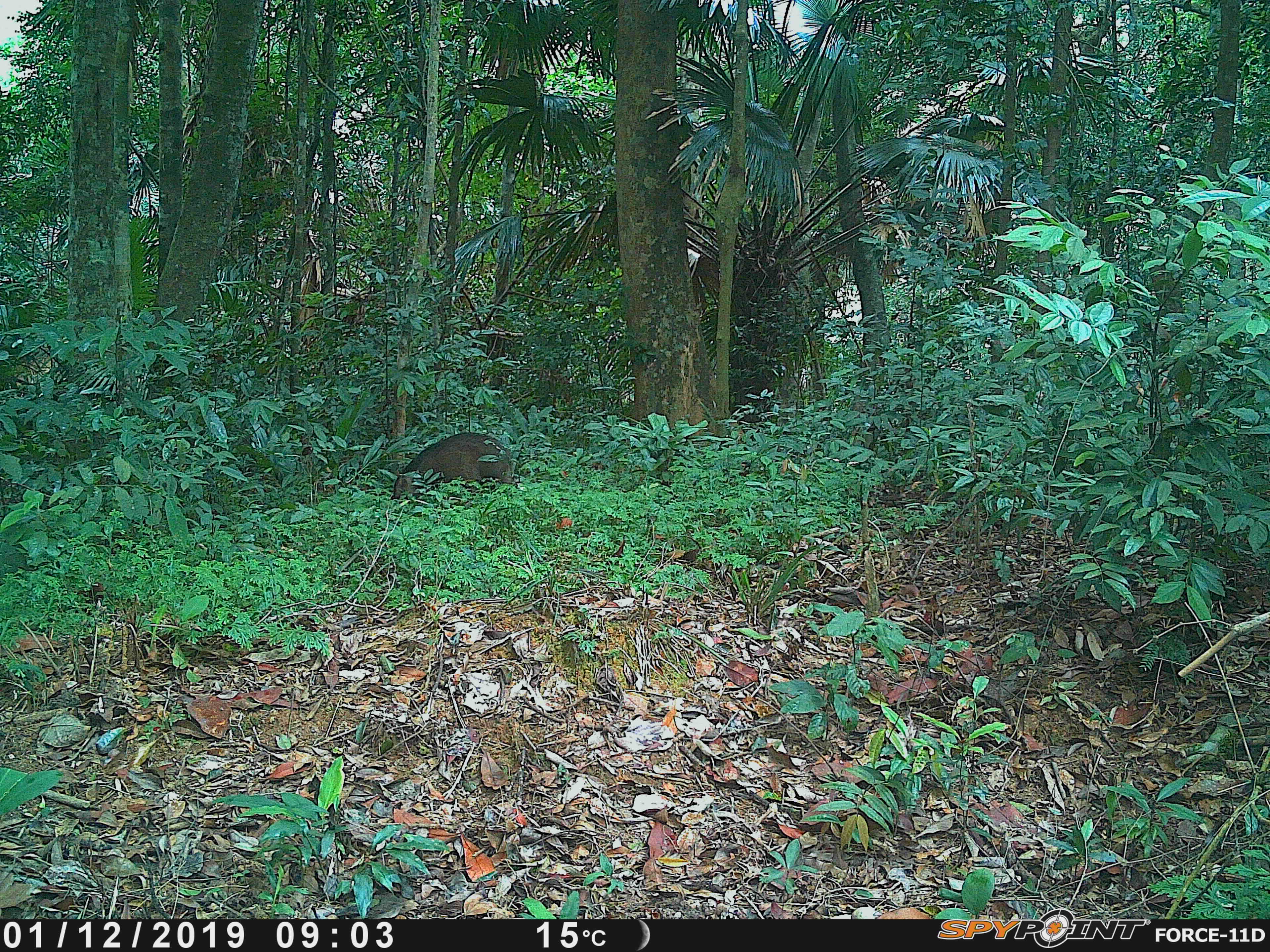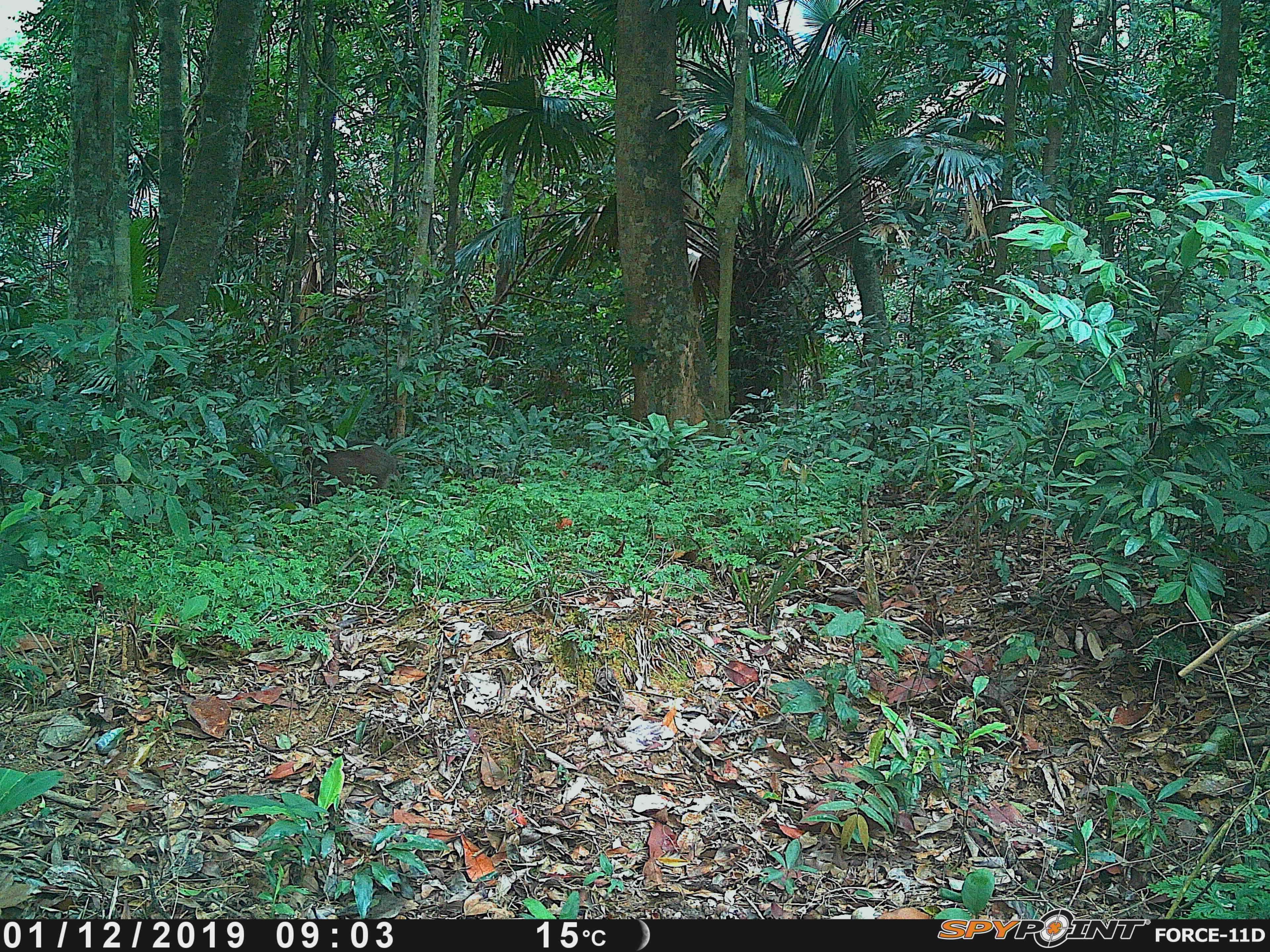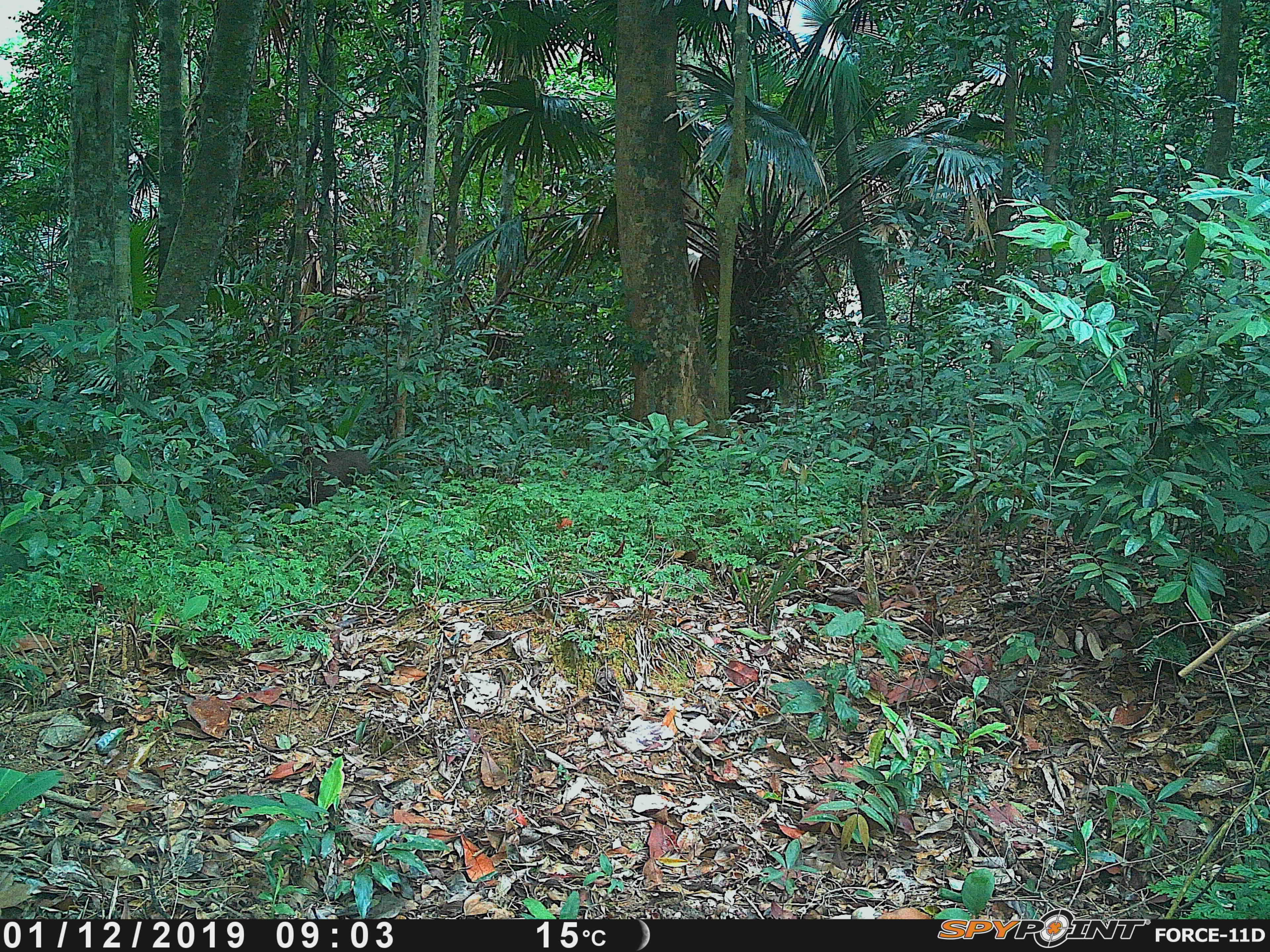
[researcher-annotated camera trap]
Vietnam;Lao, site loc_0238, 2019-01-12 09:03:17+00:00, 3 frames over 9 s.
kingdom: Animalia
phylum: Chordata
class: Mammalia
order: Artiodactyla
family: Suidae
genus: Sus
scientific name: Sus scrofa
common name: eurasian wild pig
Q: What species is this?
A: Eurasian wild pig (Sus scrofa).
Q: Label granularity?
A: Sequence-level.